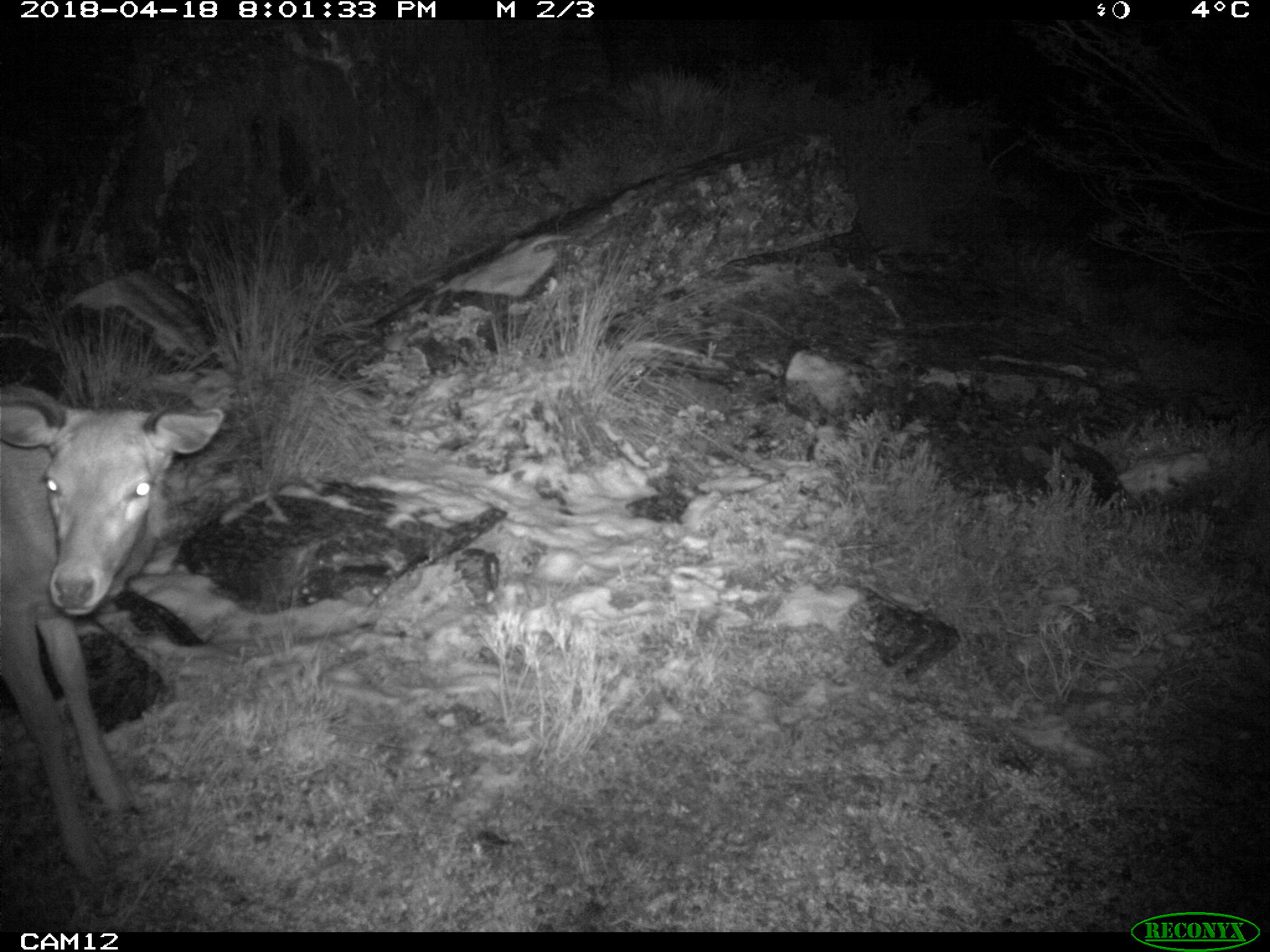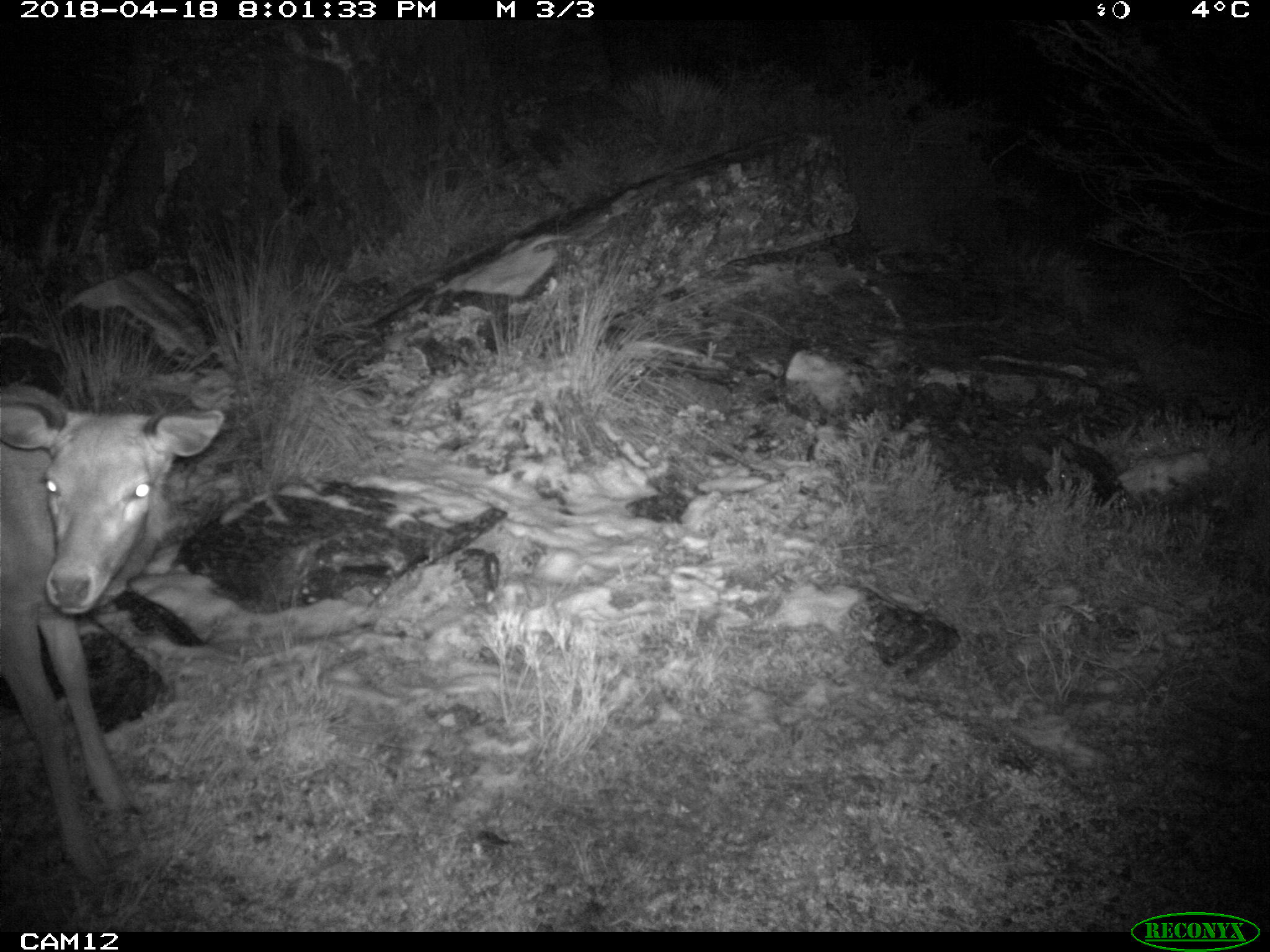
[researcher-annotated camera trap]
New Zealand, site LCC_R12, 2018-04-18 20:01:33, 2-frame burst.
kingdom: Animalia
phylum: Chordata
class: Mammalia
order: Artiodactyla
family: Cervidae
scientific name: Cervidae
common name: deer